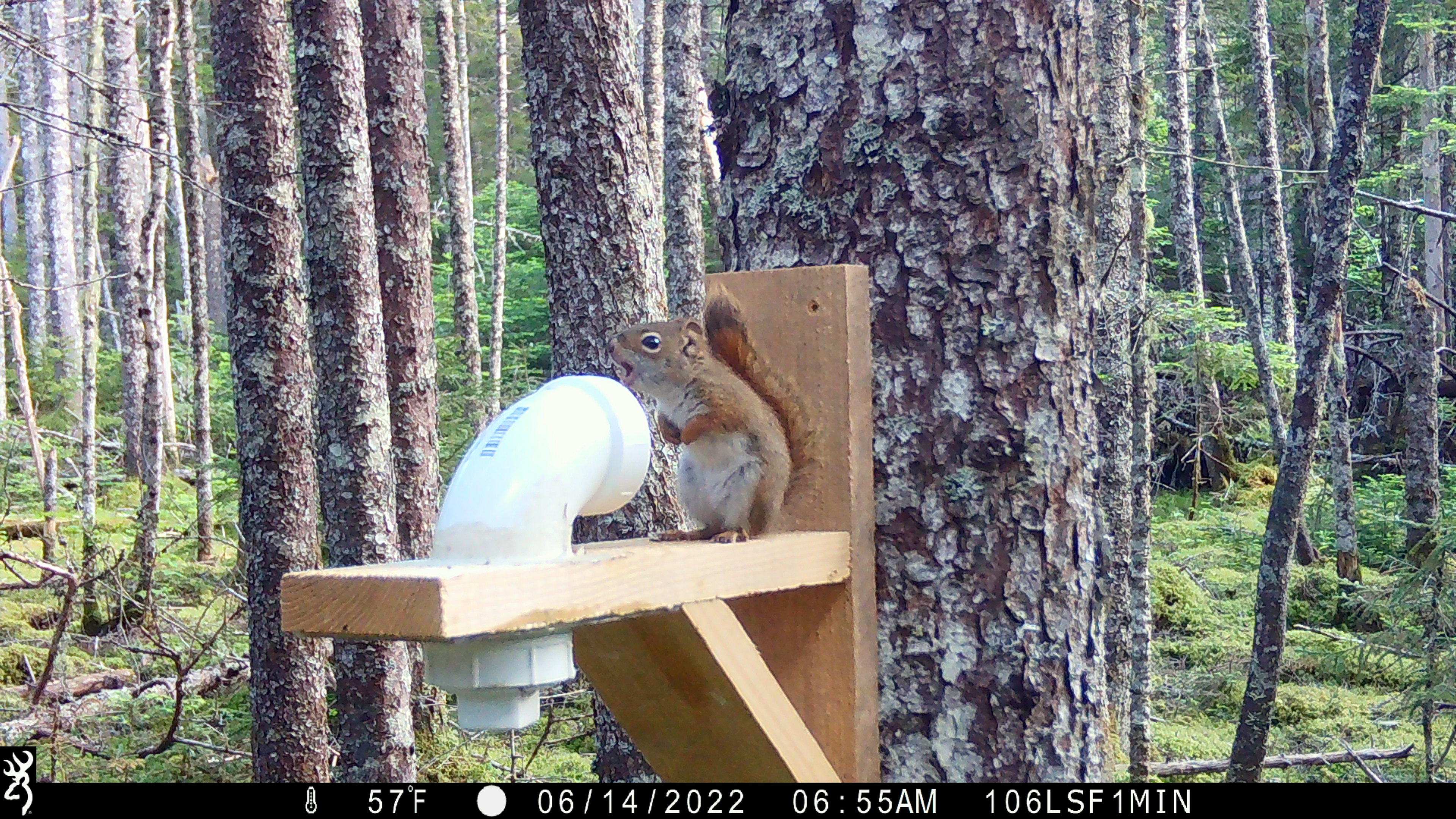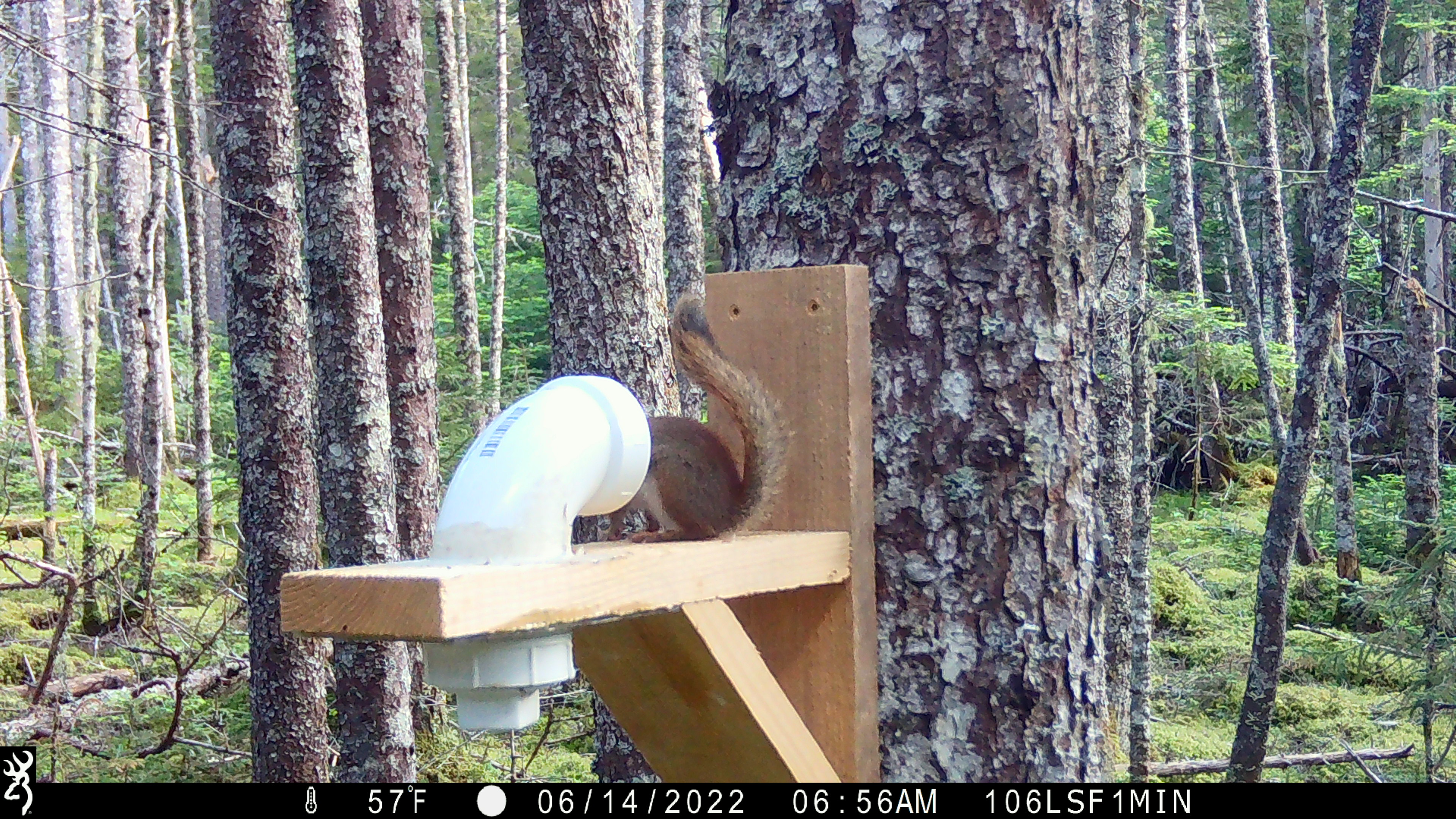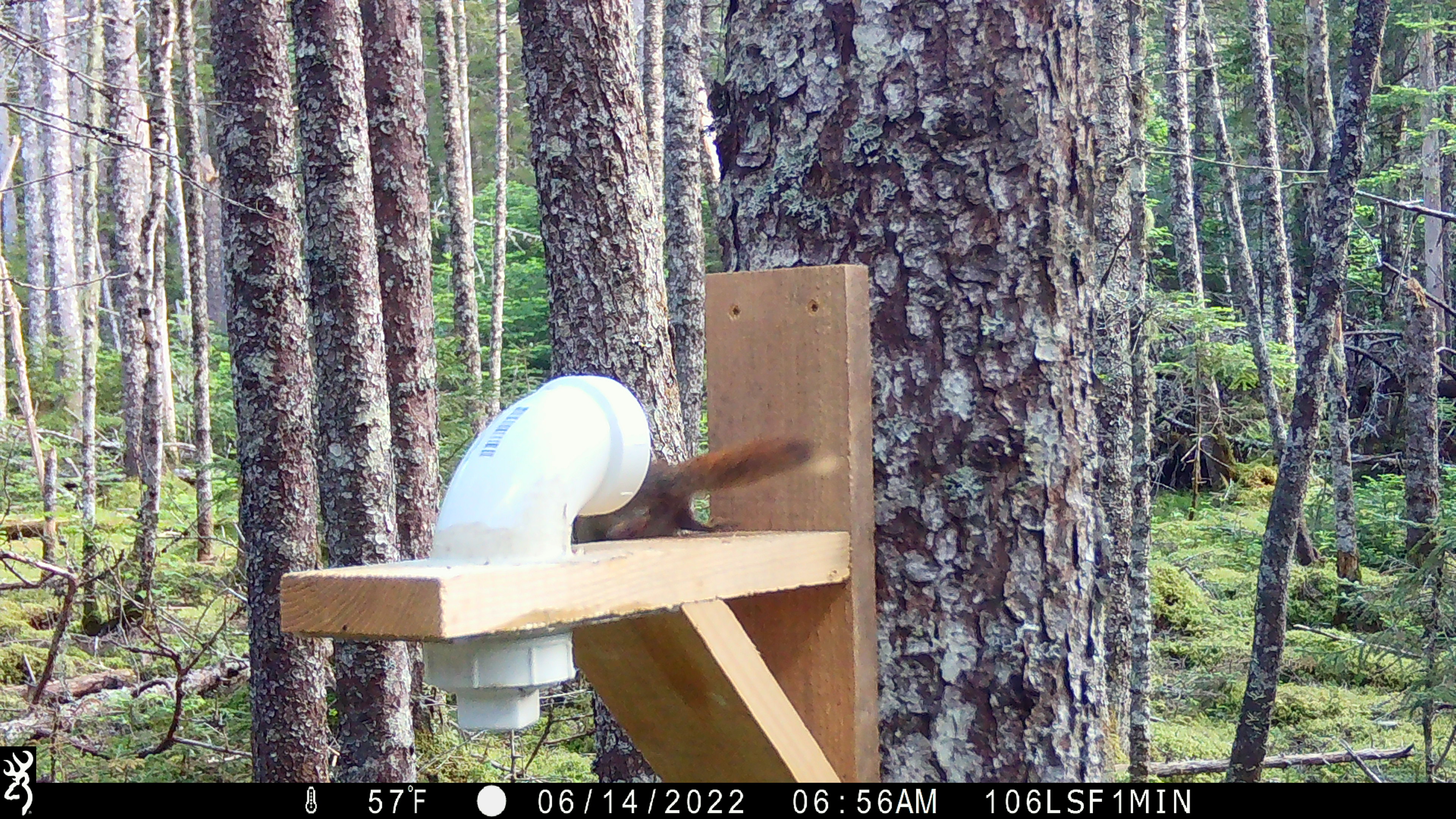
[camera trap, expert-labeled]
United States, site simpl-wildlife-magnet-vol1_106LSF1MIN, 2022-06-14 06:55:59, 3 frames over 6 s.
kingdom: Animalia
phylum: Chordata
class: Mammalia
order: Rodentia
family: Sciuridae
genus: Tamiasciurus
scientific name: Tamiasciurus hudsonicus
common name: red squirrel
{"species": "red squirrel (Tamiasciurus hudsonicus)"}